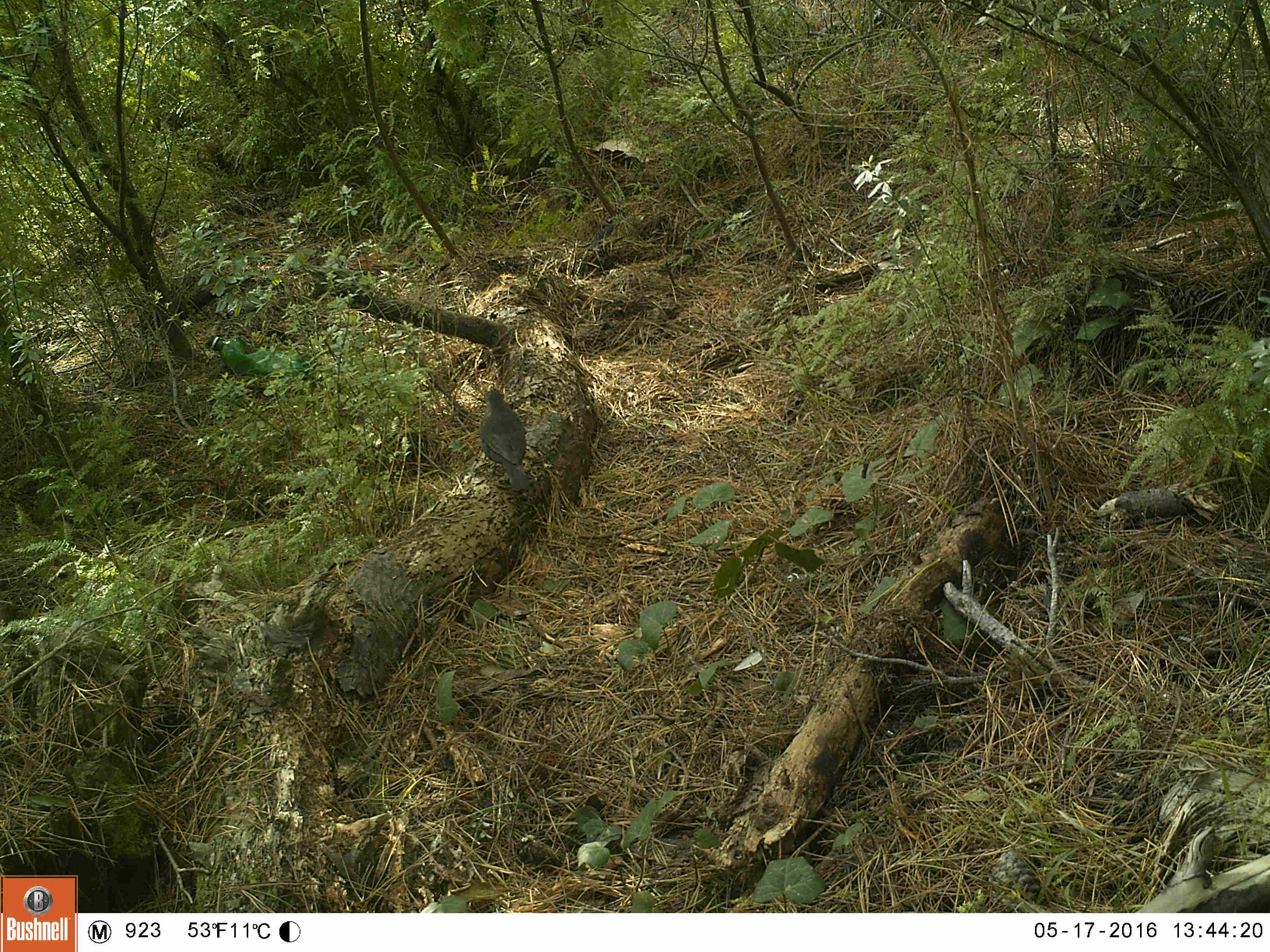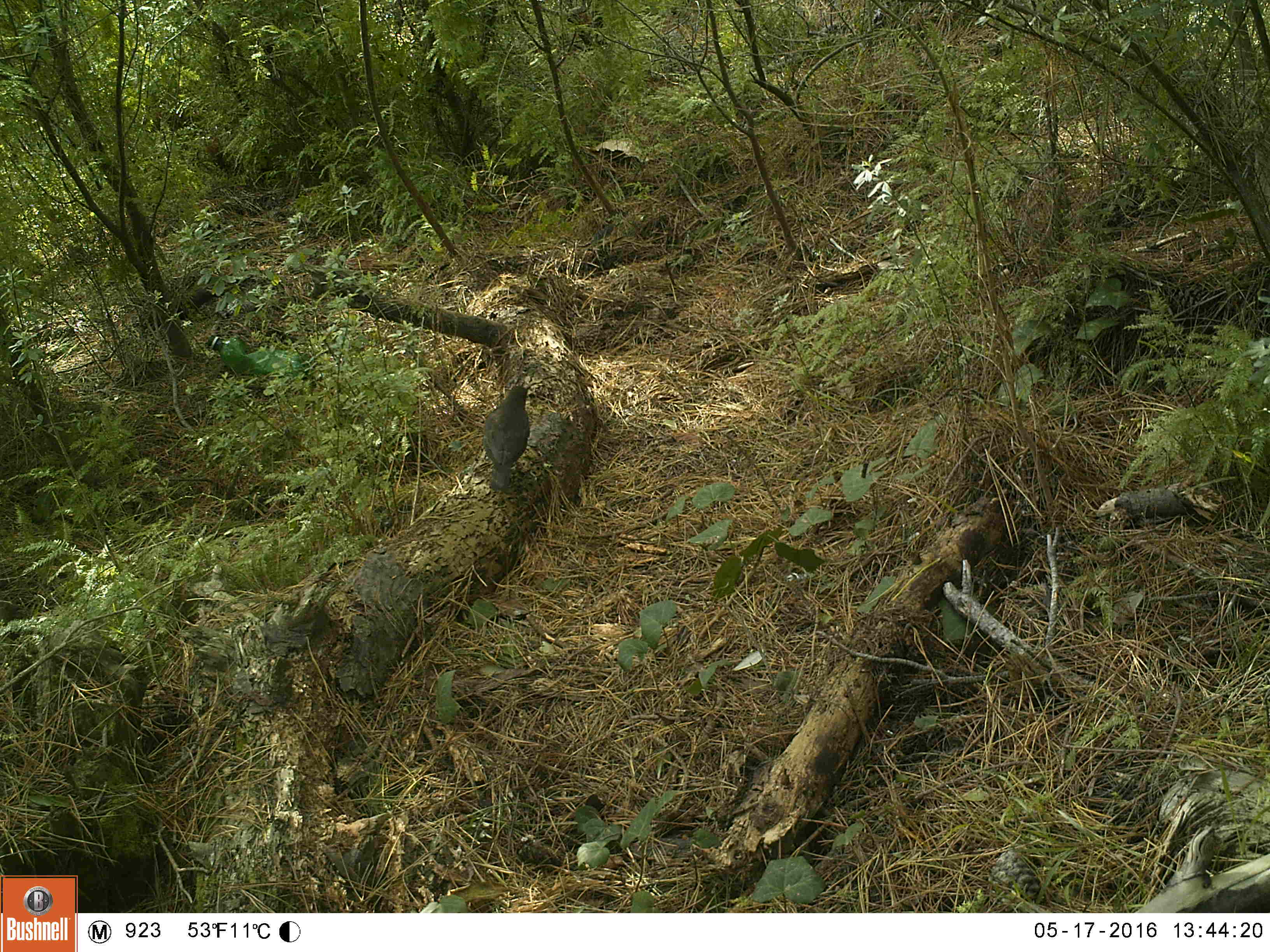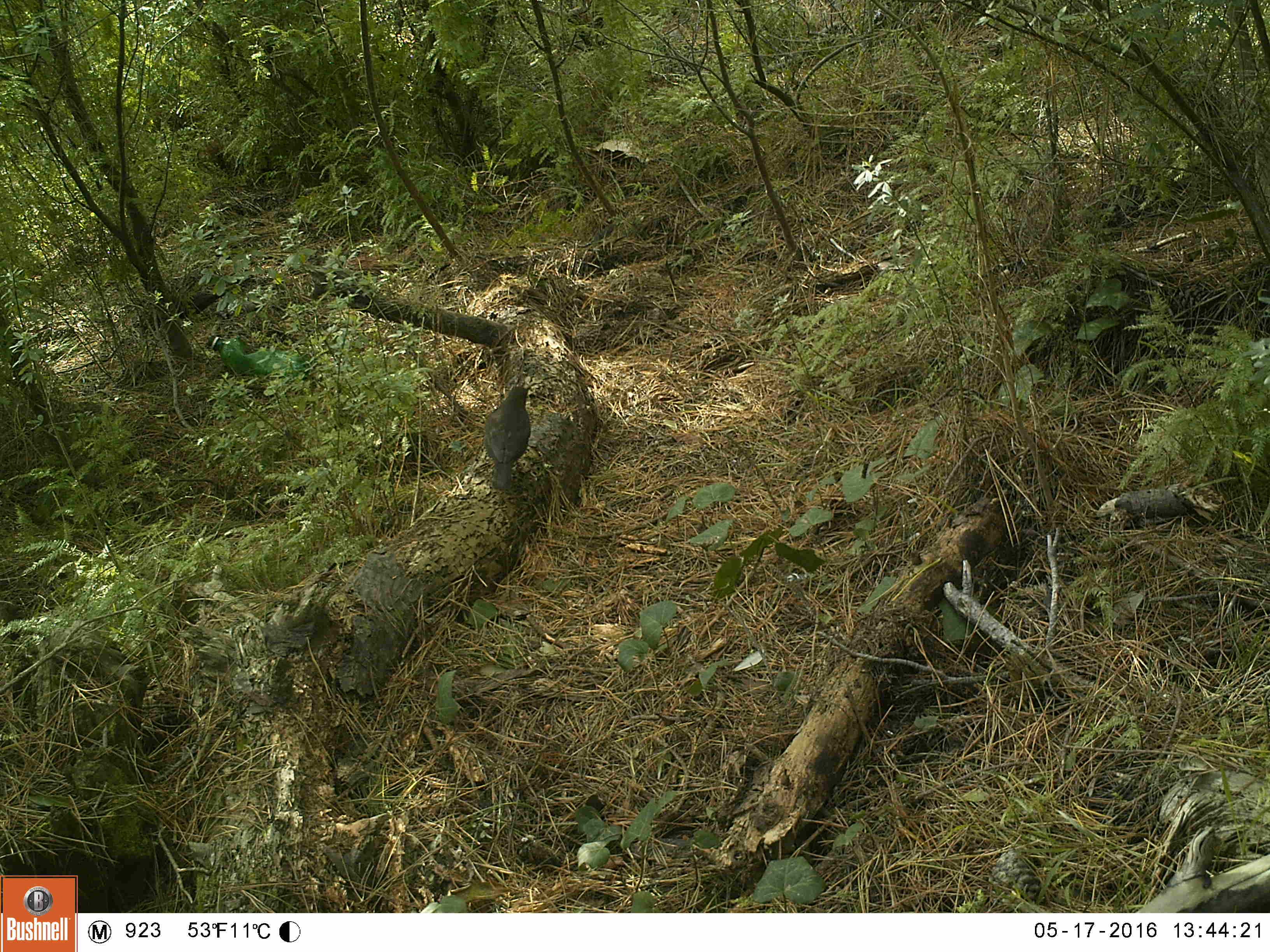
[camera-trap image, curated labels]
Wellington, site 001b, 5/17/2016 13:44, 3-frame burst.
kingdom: Animalia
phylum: Chordata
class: Aves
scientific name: Aves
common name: bird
Bird (Aves).